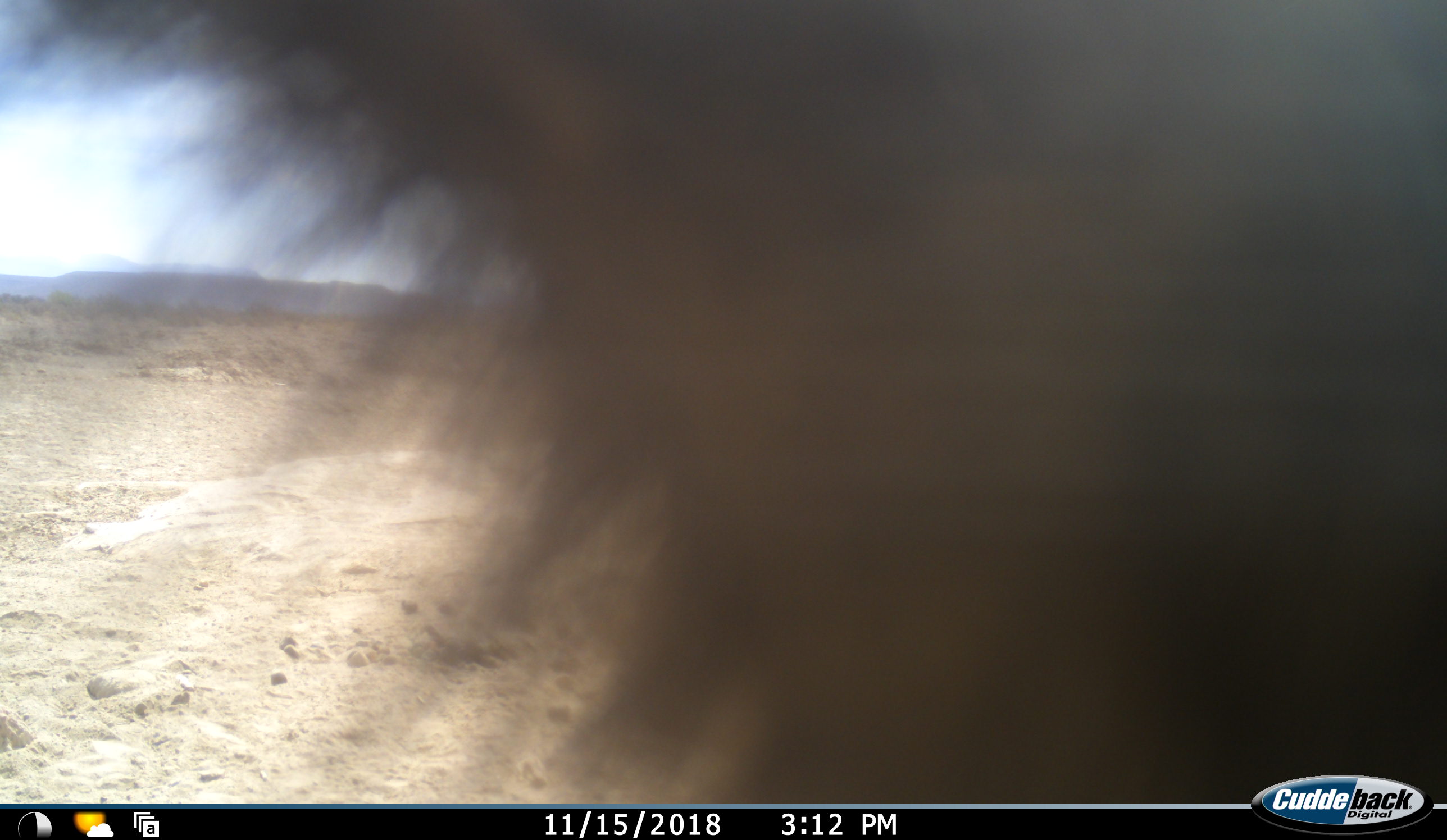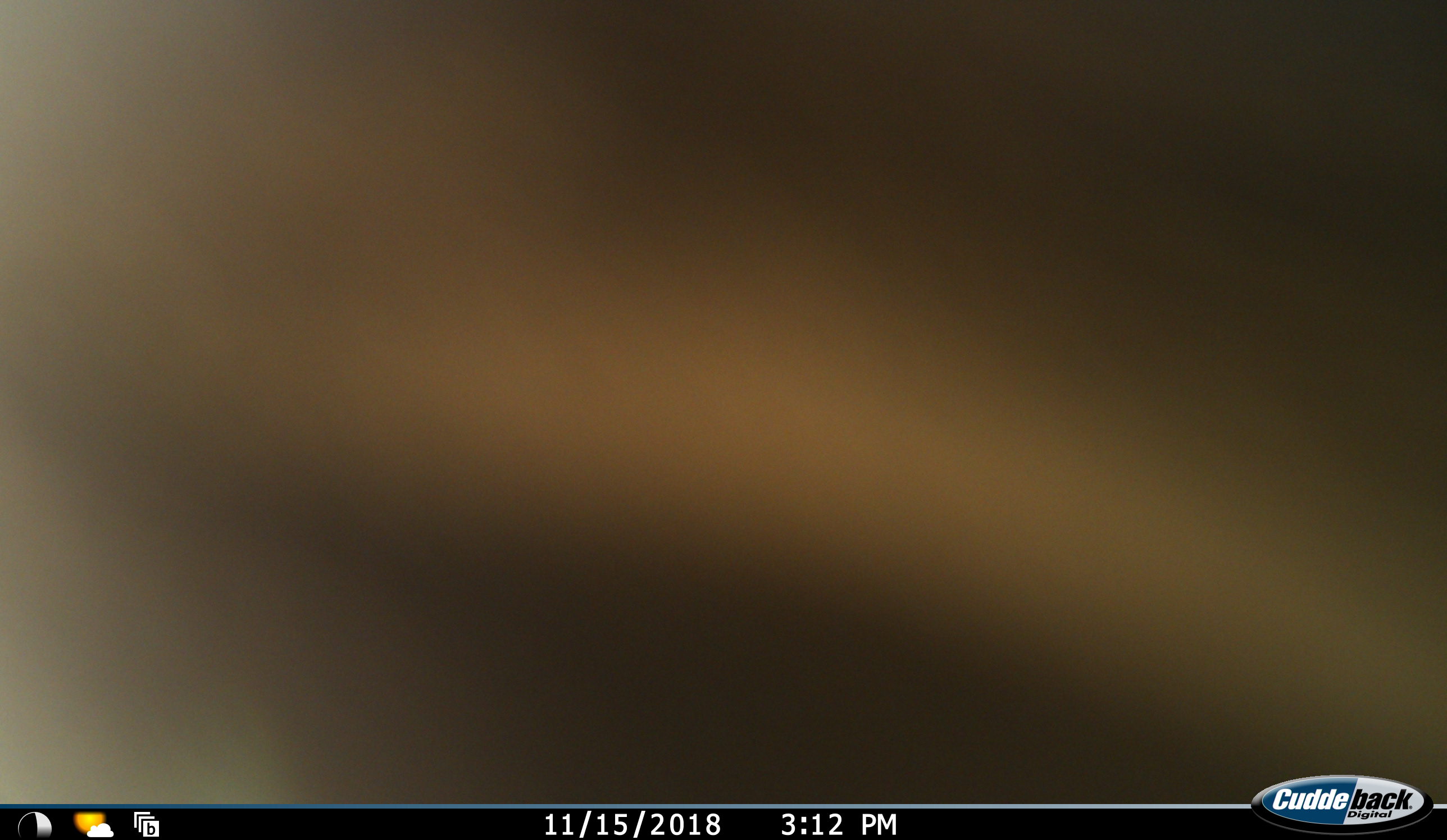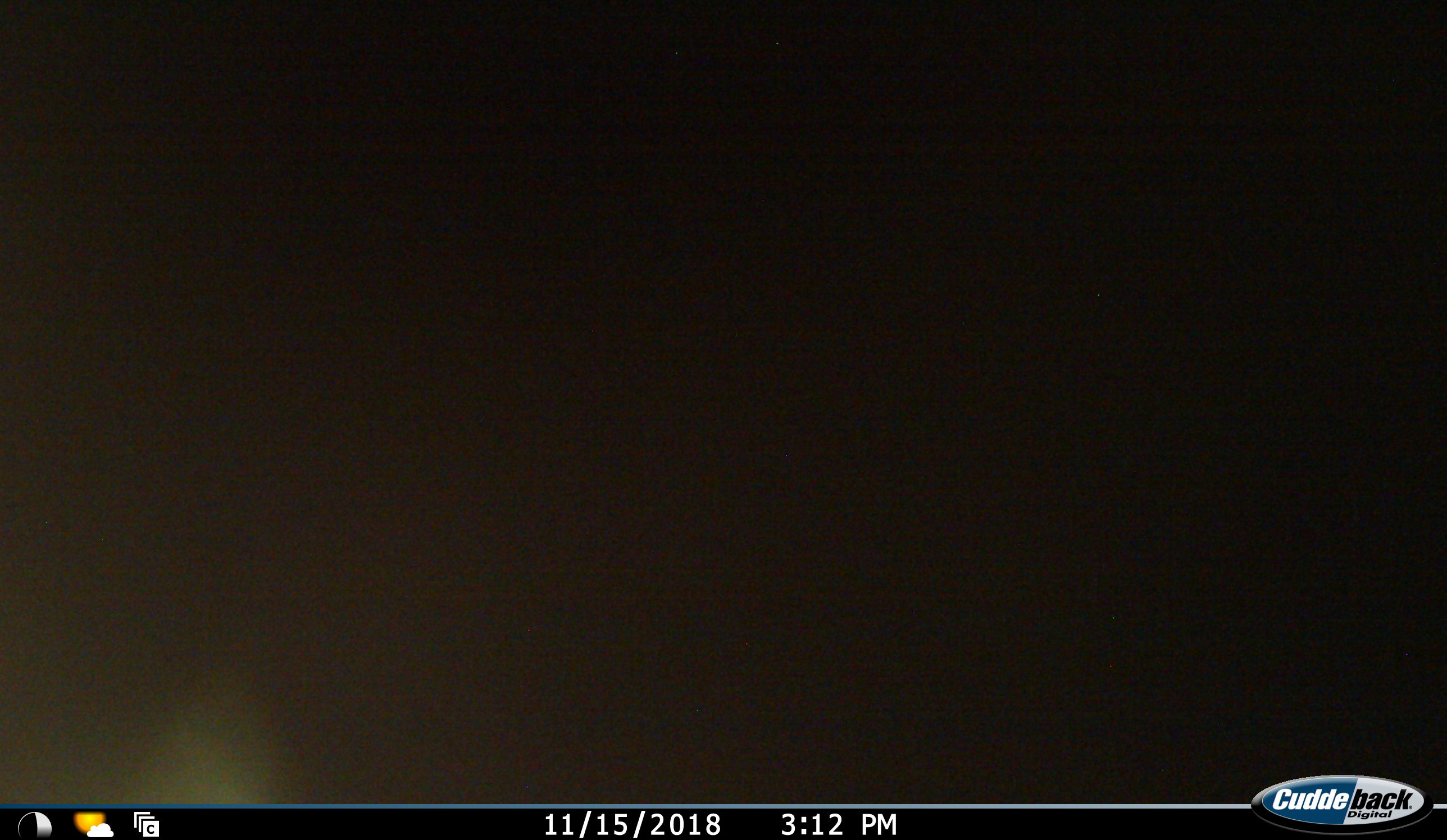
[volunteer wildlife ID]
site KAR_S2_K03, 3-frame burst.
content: unidentified animal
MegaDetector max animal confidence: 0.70